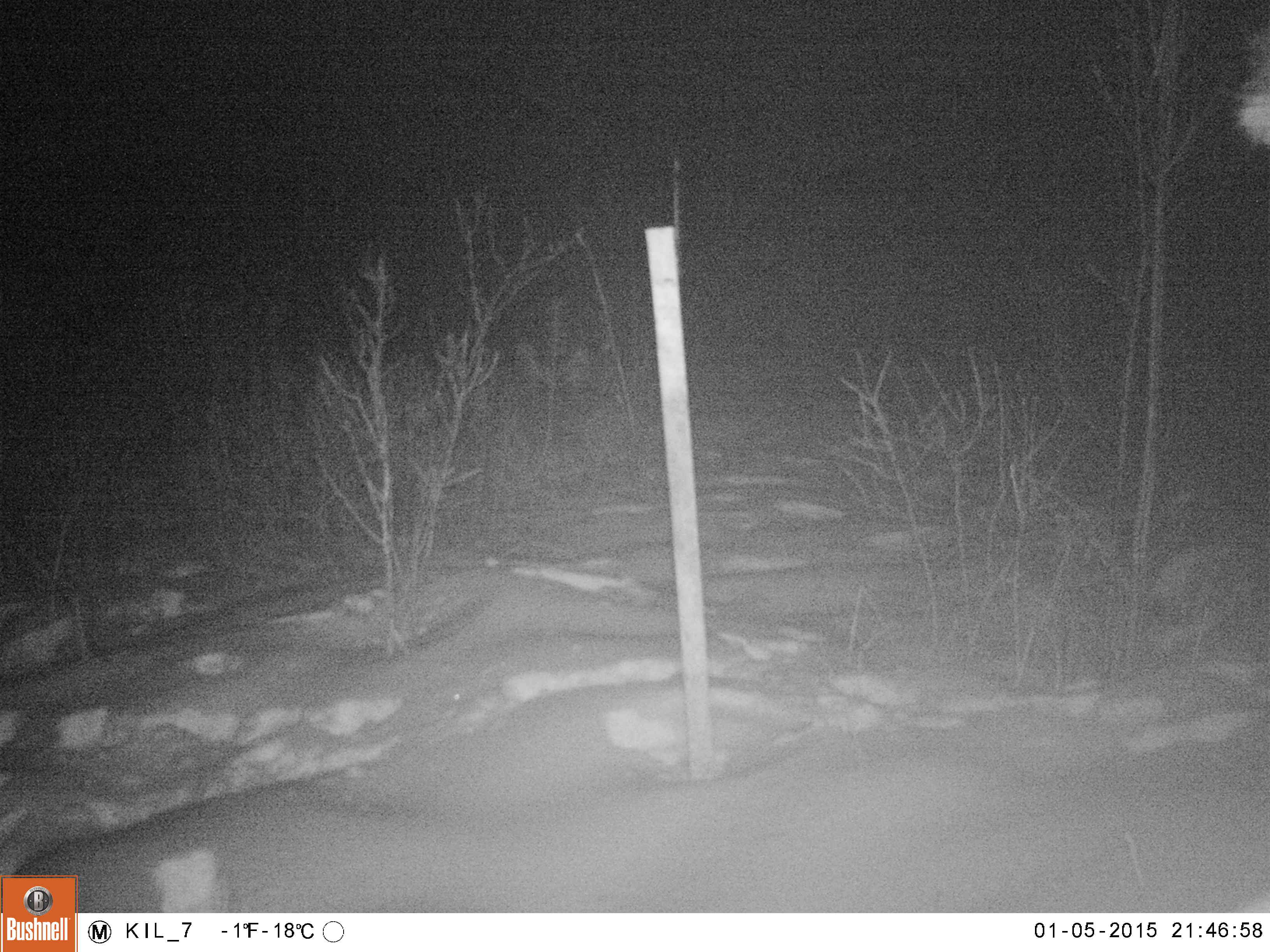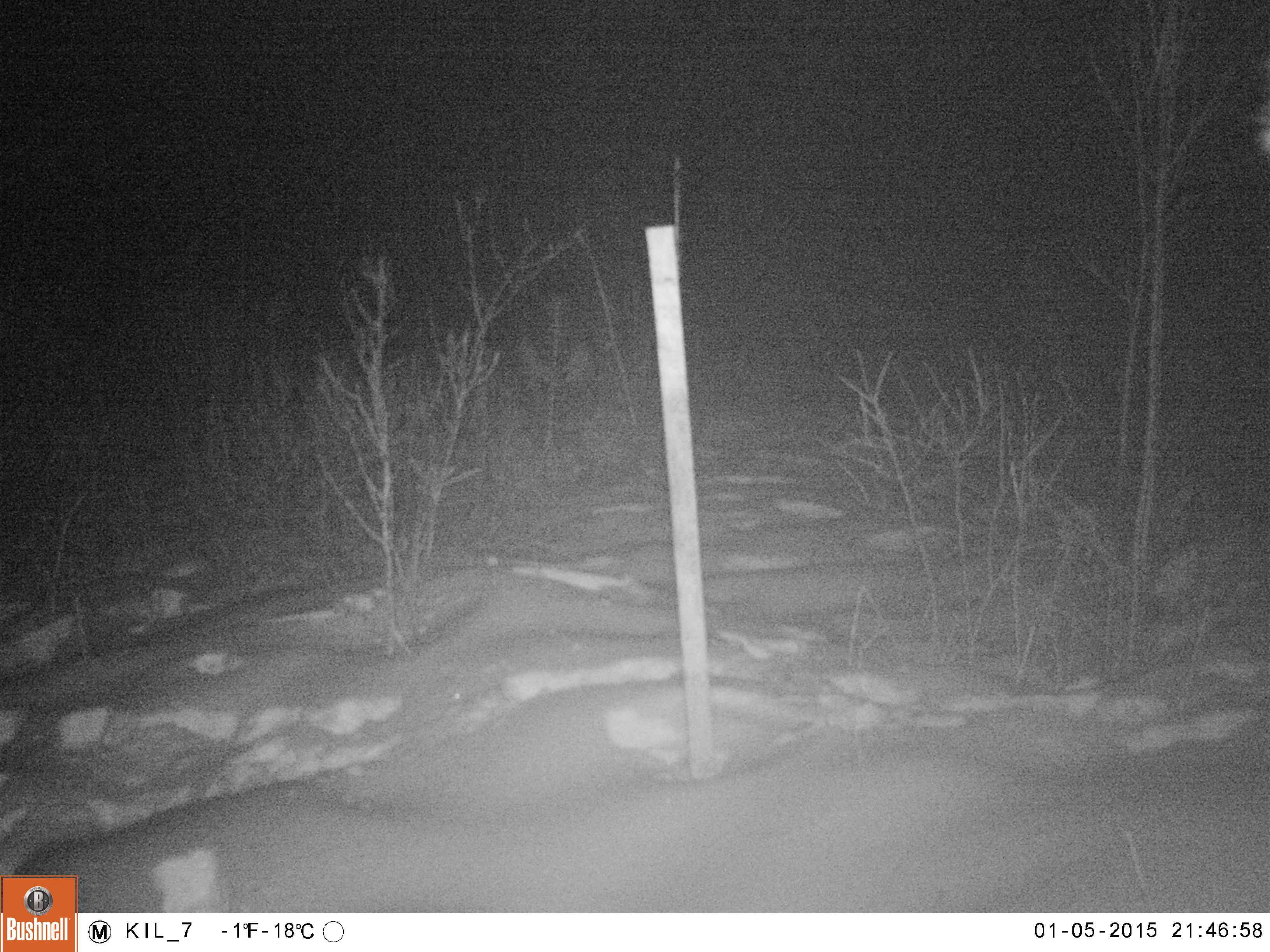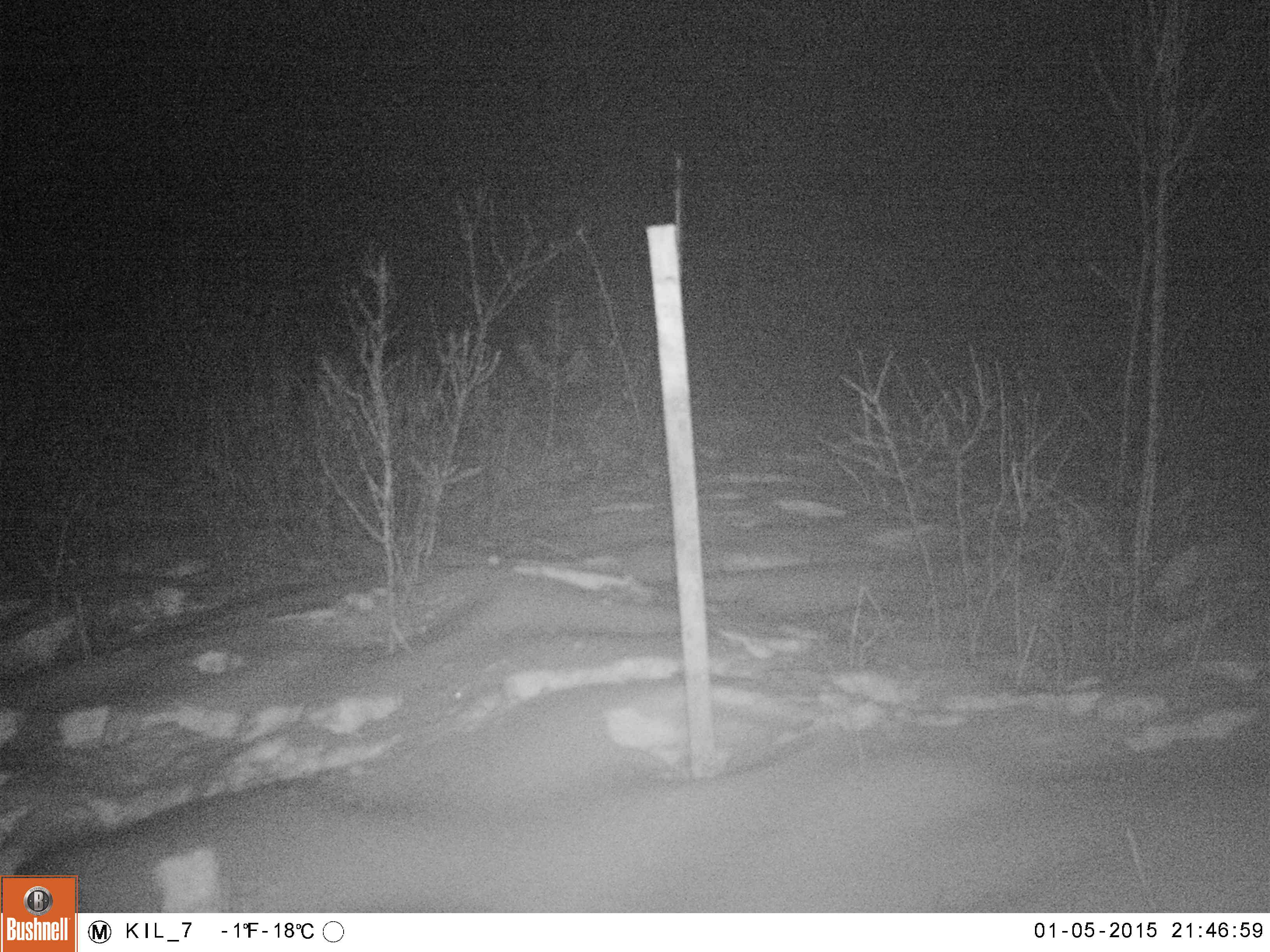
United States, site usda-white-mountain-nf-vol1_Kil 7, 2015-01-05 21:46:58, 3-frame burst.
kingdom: Animalia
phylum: Chordata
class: Mammalia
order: Artiodactyla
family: Cervidae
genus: Alces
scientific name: Alces alces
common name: moose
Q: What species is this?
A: Moose (Alces alces).